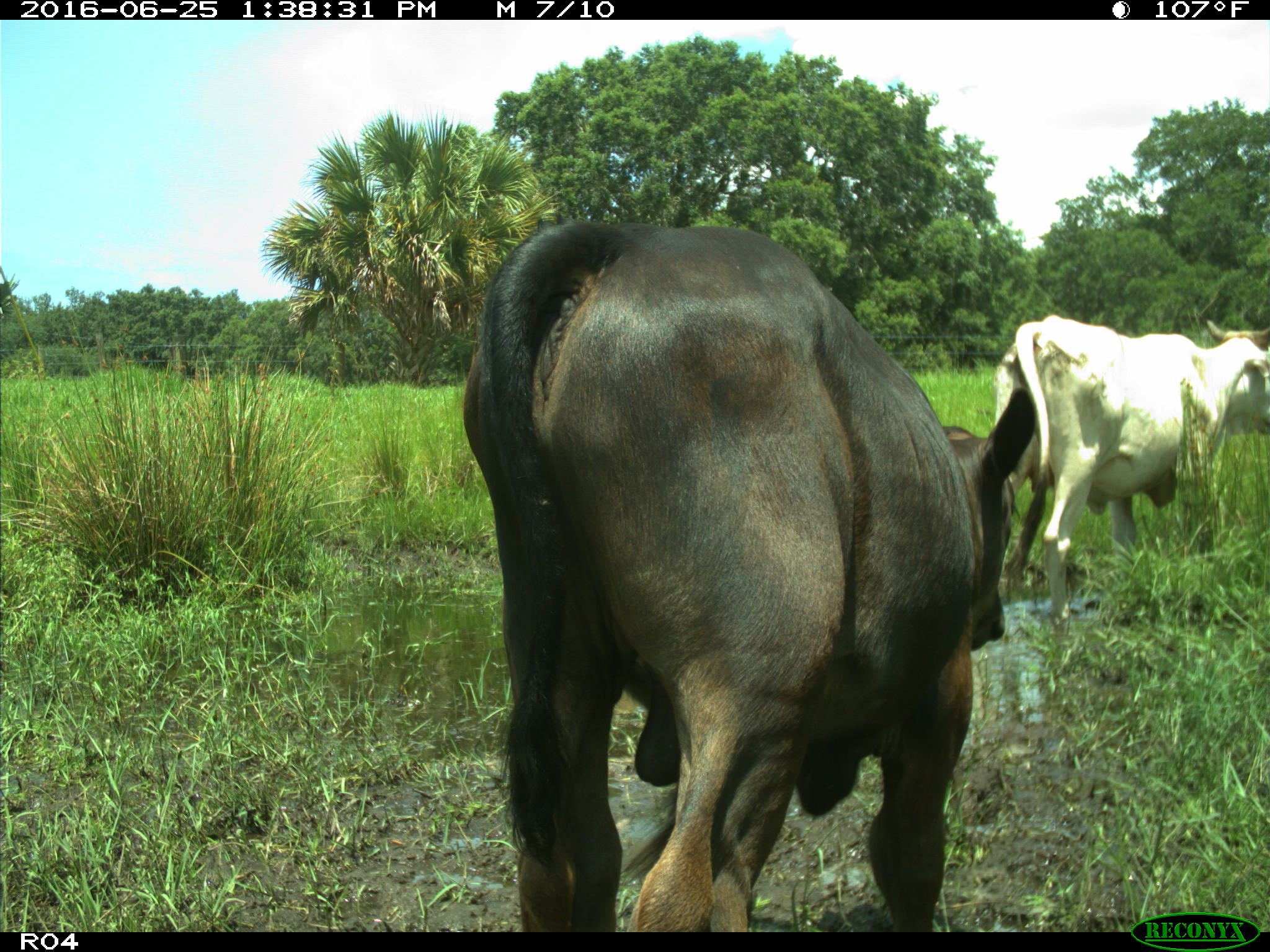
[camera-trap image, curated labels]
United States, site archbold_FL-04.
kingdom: Animalia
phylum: Chordata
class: Mammalia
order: Artiodactyla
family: Bovidae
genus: Bos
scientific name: Bos taurus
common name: domestic cow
Bos taurus (domestic cow).